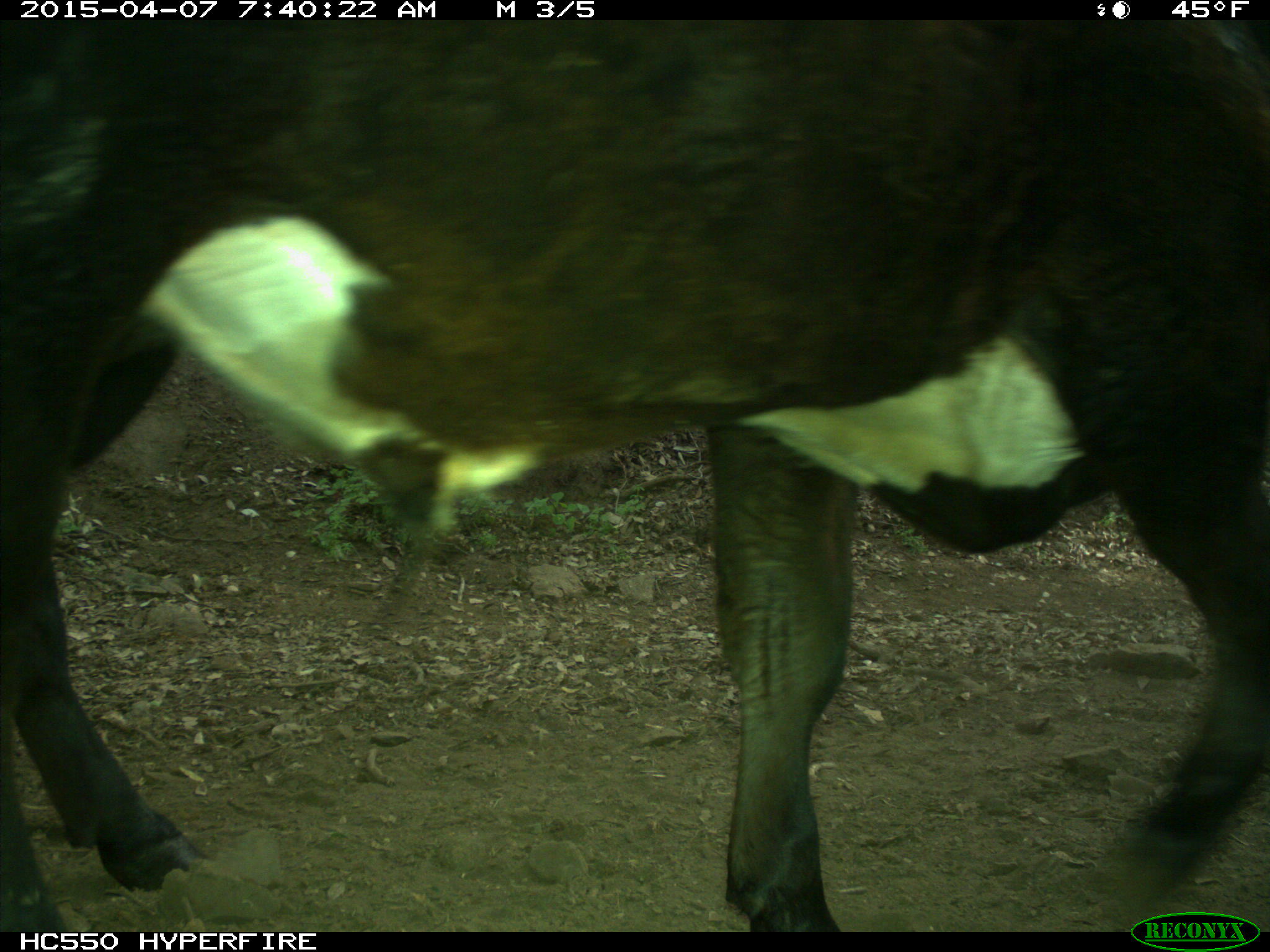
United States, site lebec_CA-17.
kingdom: Animalia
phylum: Chordata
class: Mammalia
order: Artiodactyla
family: Bovidae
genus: Bos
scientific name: Bos taurus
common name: domestic cow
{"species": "Bos taurus (domestic cow)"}